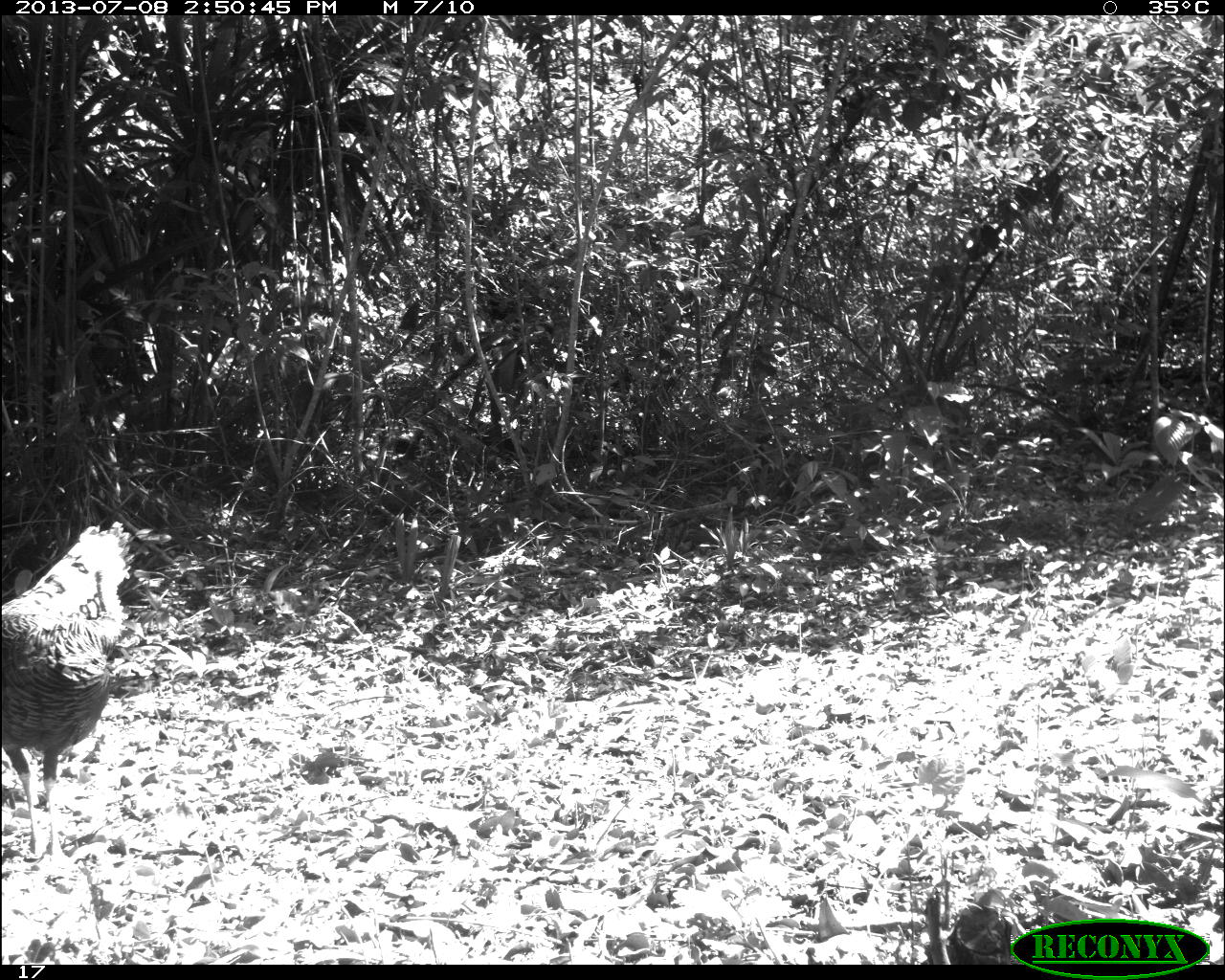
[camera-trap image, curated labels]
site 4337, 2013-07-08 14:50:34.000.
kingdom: Animalia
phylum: Chordata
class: Aves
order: Galliformes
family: Phasianidae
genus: Meleagris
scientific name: Meleagris ocellata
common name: ocellated turkey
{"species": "Meleagris ocellata (ocellated turkey)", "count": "1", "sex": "male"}